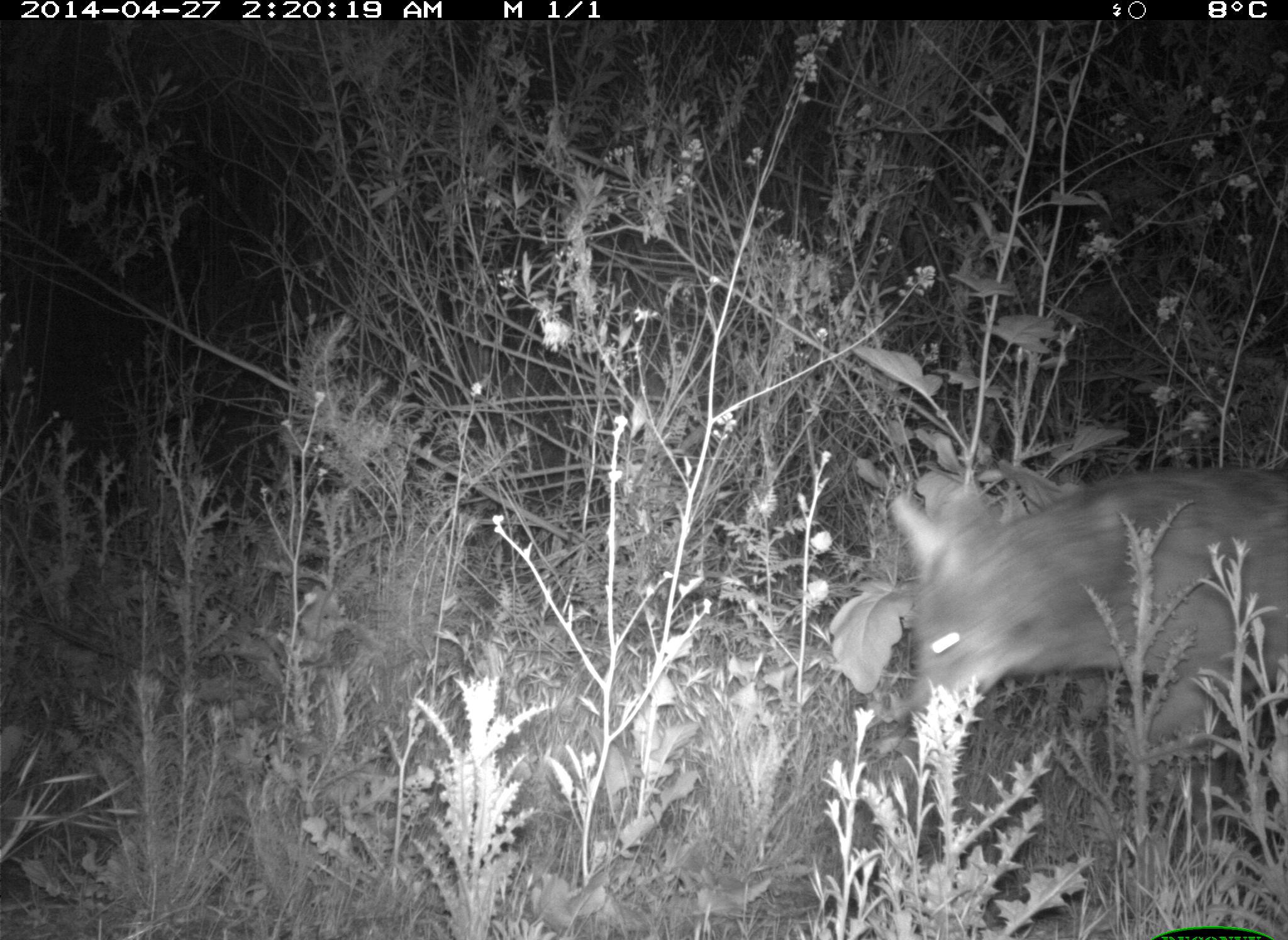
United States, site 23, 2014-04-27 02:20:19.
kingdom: Animalia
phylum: Chordata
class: Mammalia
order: Carnivora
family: Canidae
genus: Canis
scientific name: Canis latrans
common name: coyote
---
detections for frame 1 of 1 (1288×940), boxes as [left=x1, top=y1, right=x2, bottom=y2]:
coyote: [left=889, top=466, right=1288, bottom=749]